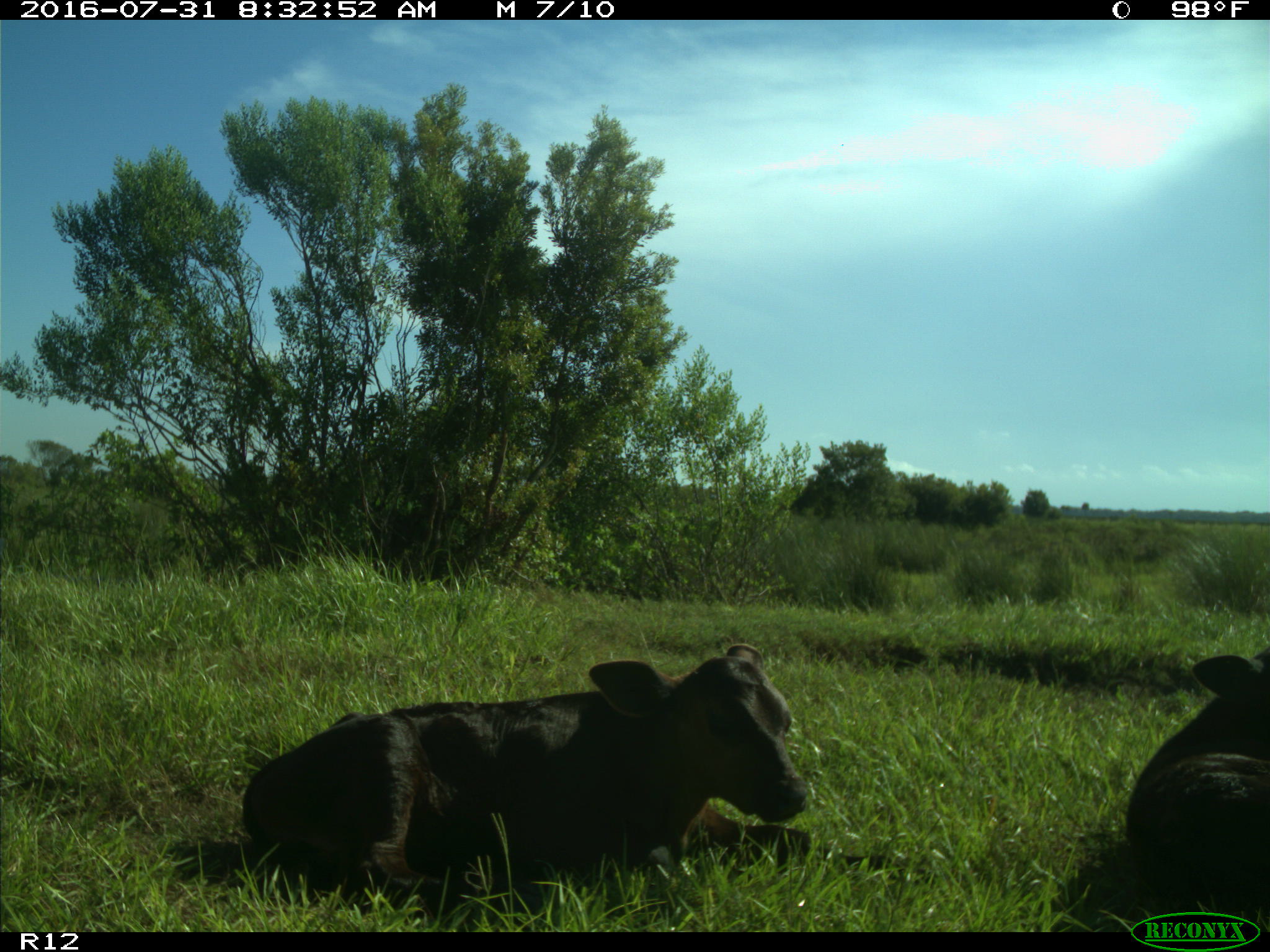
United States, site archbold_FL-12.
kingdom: Animalia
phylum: Chordata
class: Mammalia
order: Artiodactyla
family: Bovidae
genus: Bos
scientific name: Bos taurus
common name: domestic cow